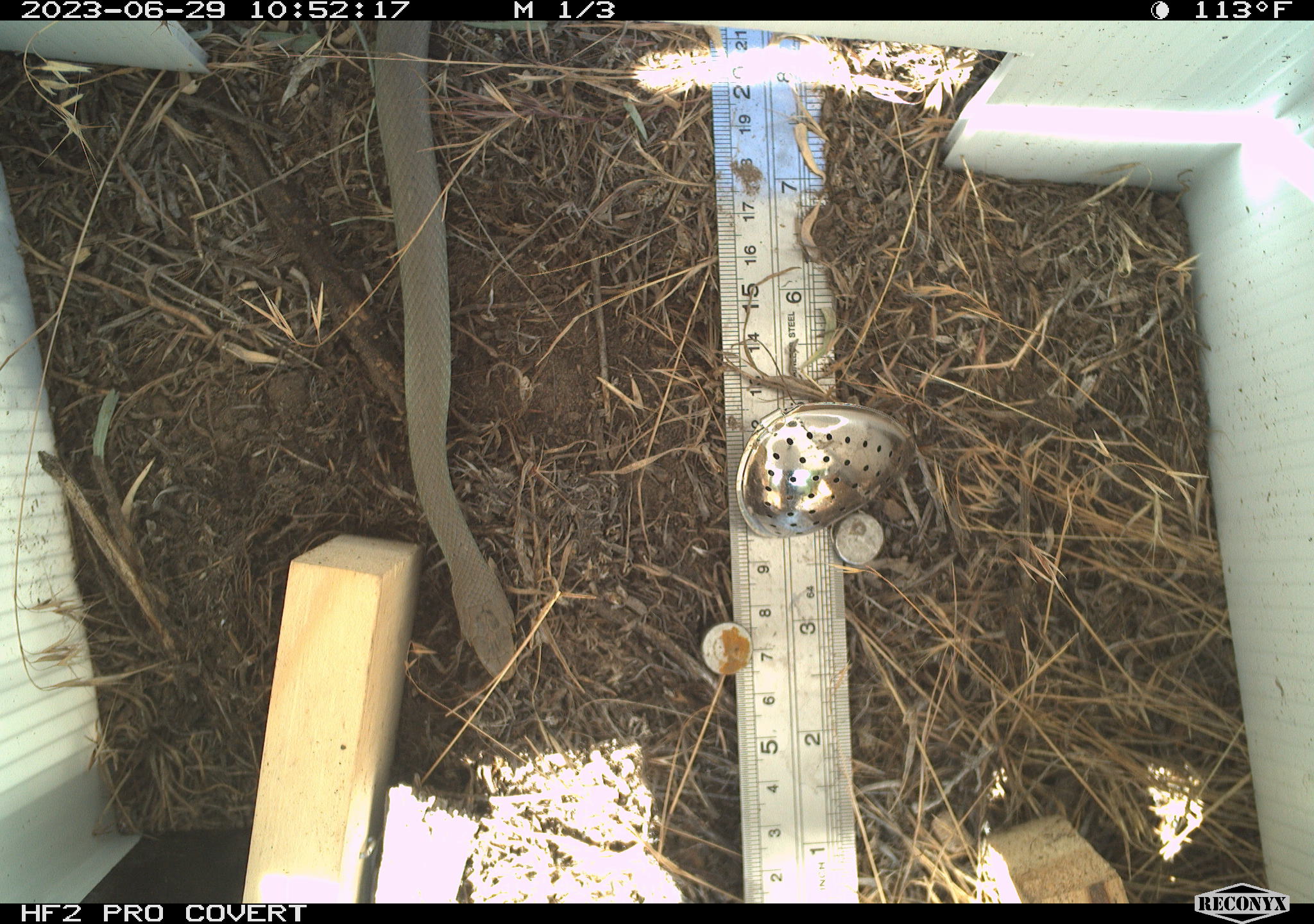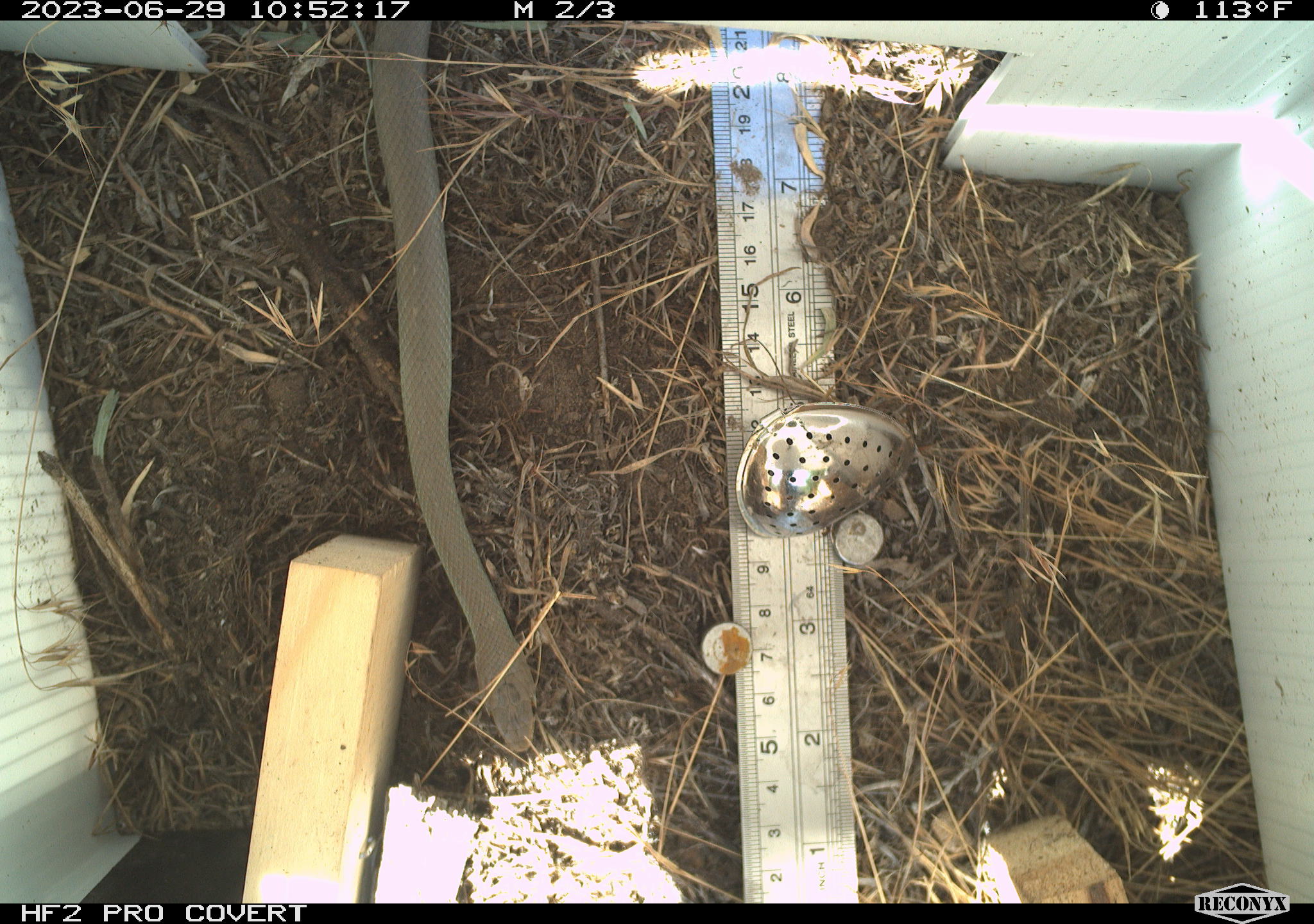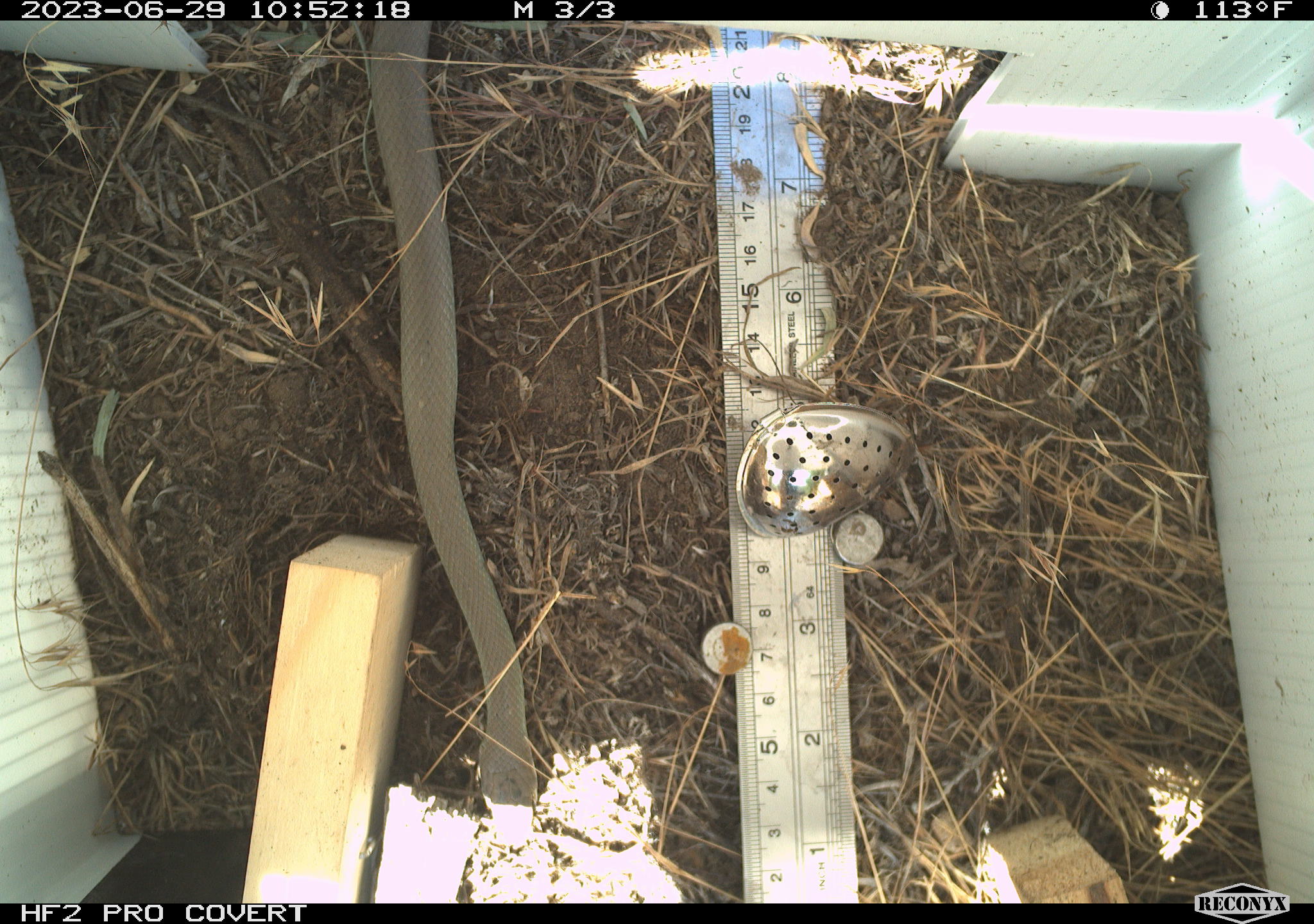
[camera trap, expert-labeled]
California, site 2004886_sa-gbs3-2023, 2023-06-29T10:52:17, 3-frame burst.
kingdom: Animalia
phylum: Chordata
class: Reptilia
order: Squamata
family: Colubridae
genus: Coluber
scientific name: Coluber constrictor mormon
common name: western yellow-bellied racer